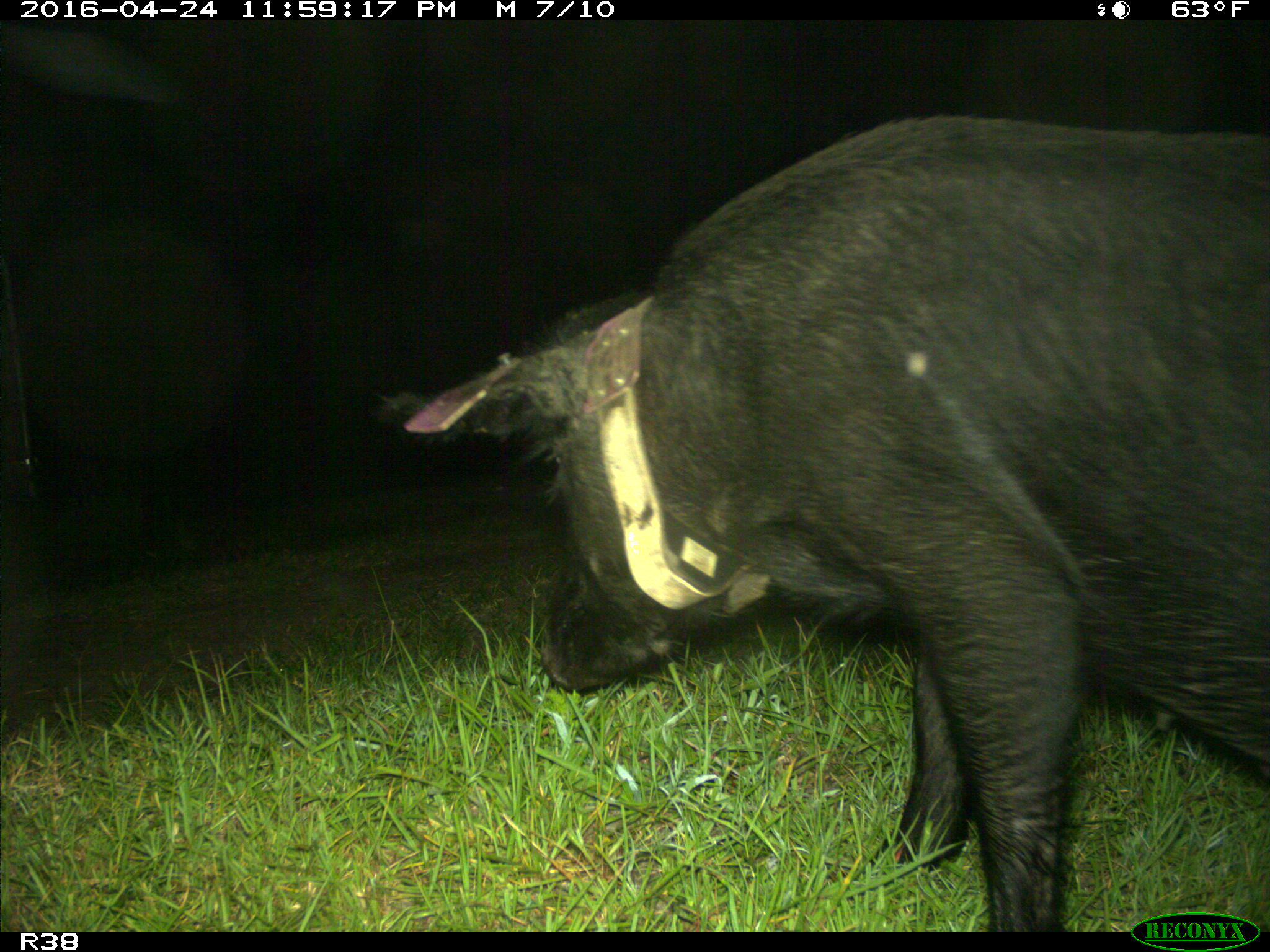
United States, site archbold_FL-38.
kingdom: Animalia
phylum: Chordata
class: Mammalia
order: Artiodactyla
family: Suidae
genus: Sus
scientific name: Sus scrofa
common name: wild boar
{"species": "Sus scrofa (wild boar)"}